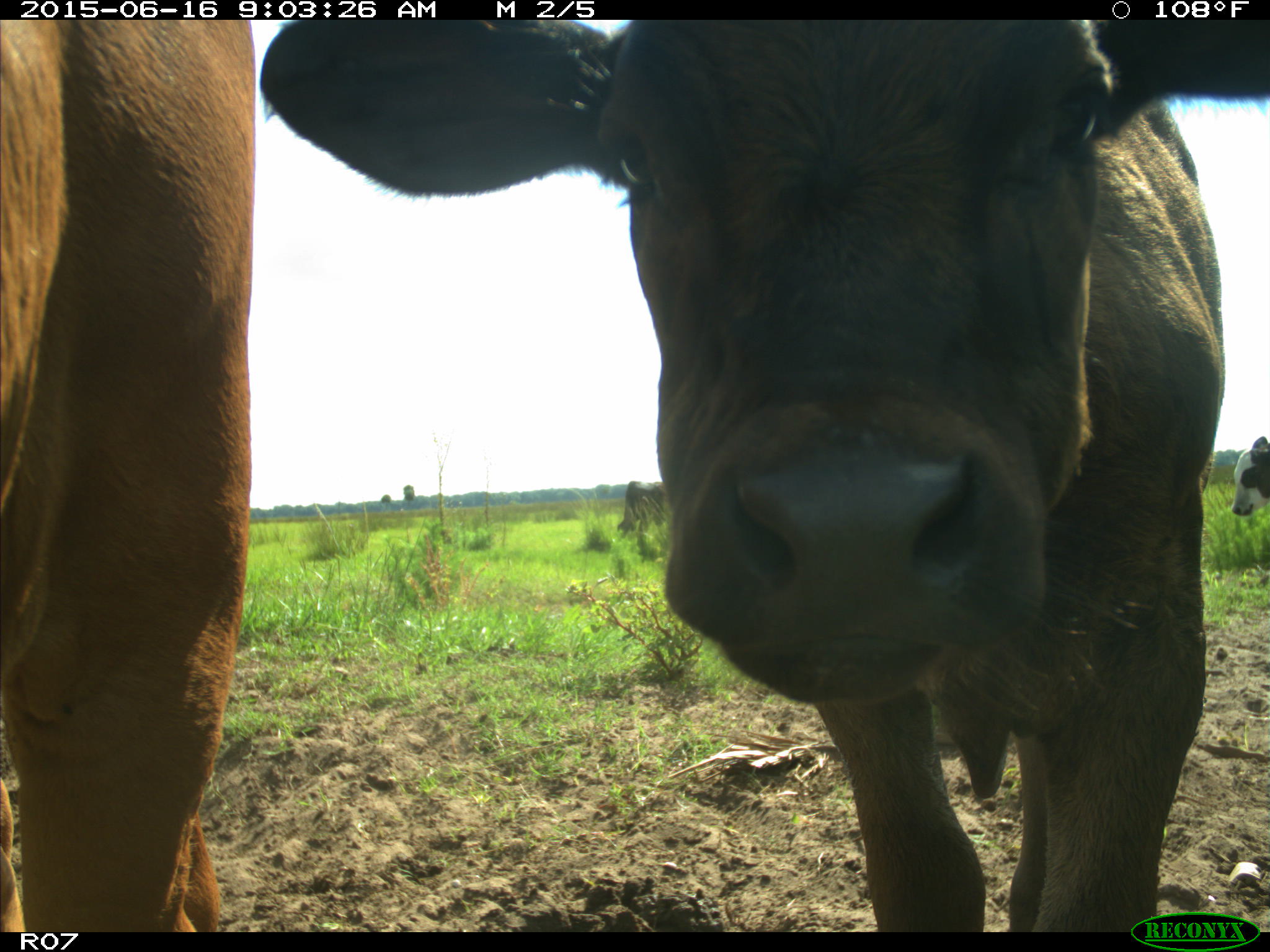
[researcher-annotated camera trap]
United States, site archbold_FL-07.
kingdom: Animalia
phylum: Chordata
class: Mammalia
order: Artiodactyla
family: Bovidae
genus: Bos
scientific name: Bos taurus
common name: domestic cow